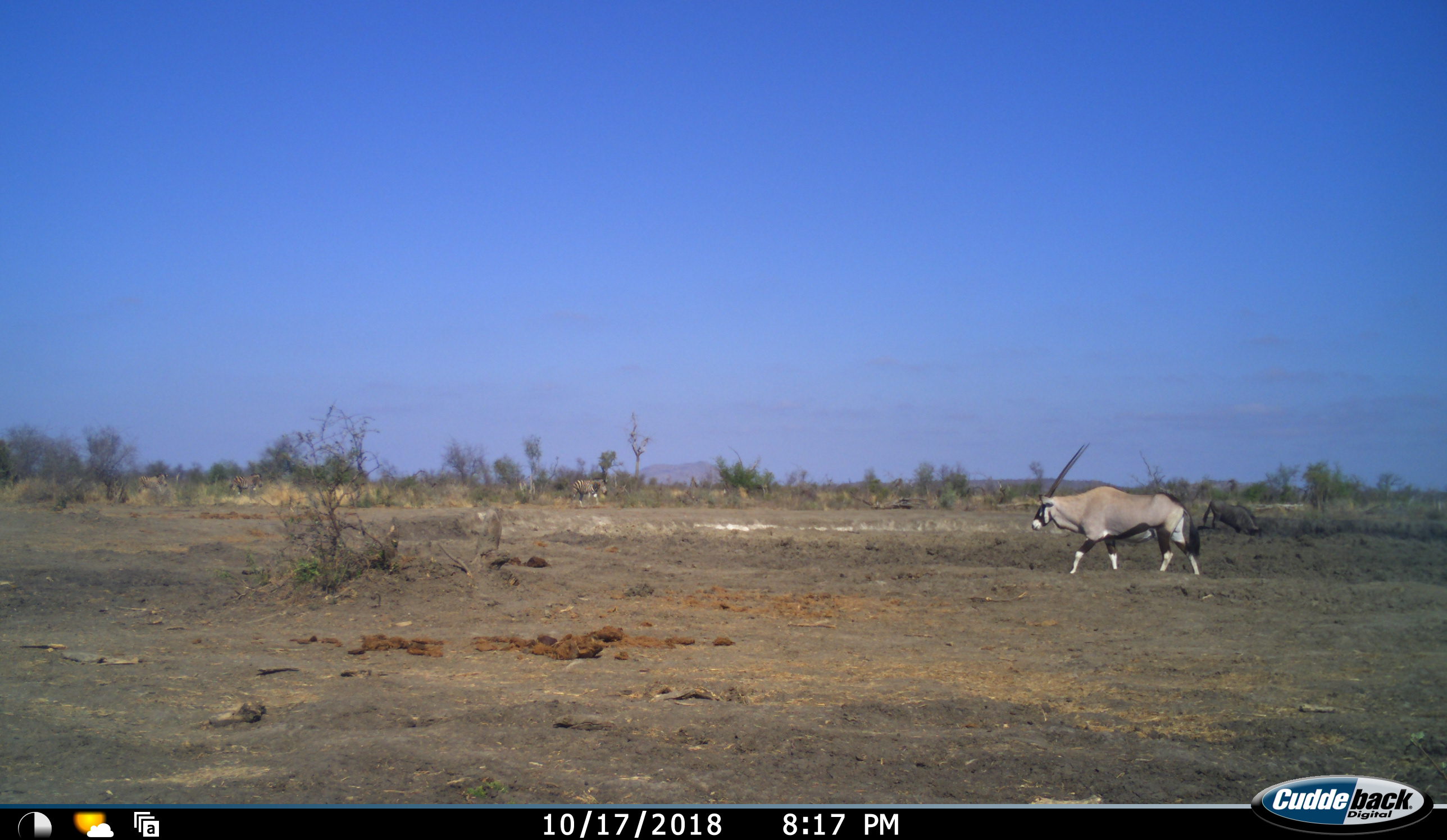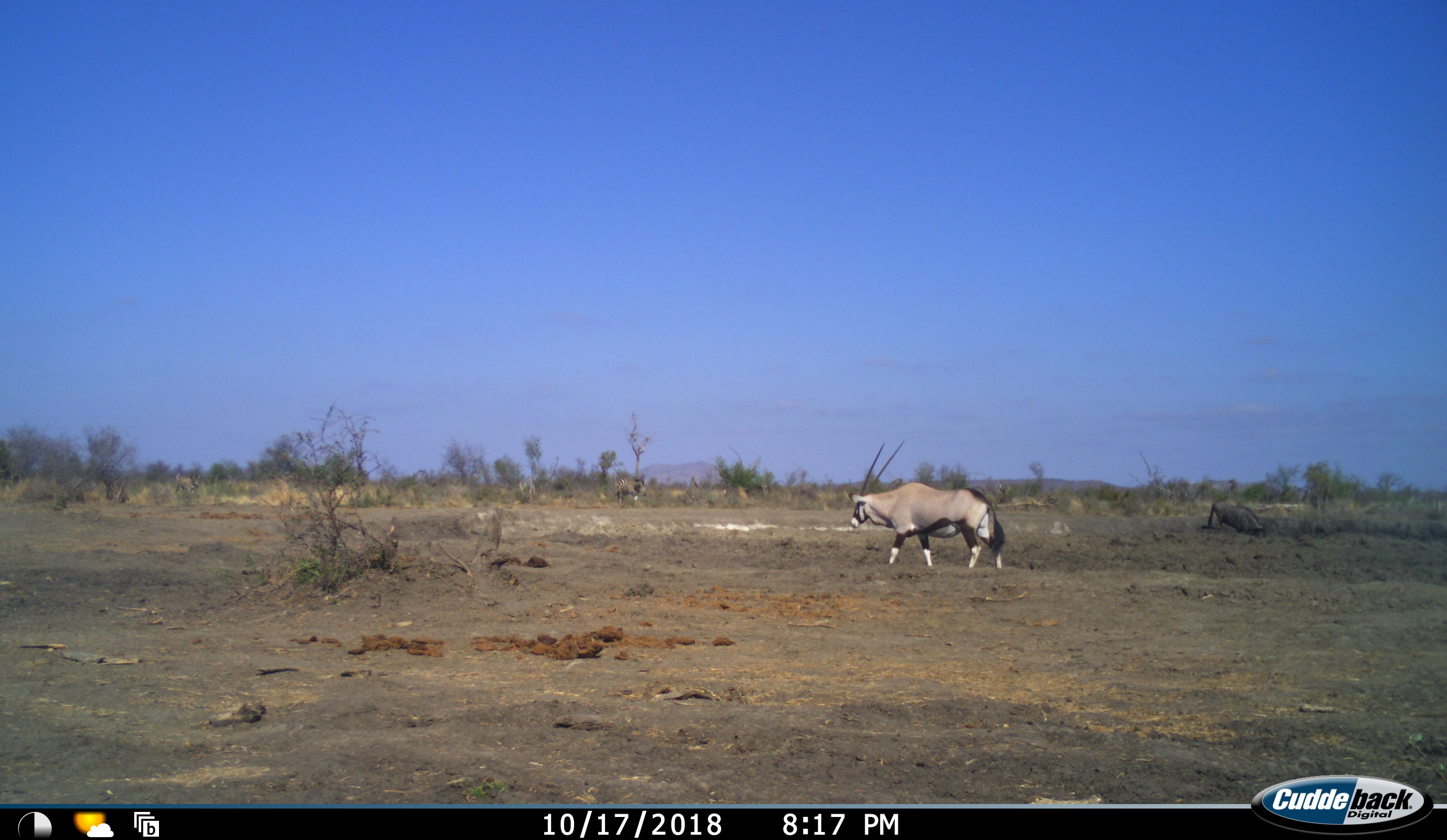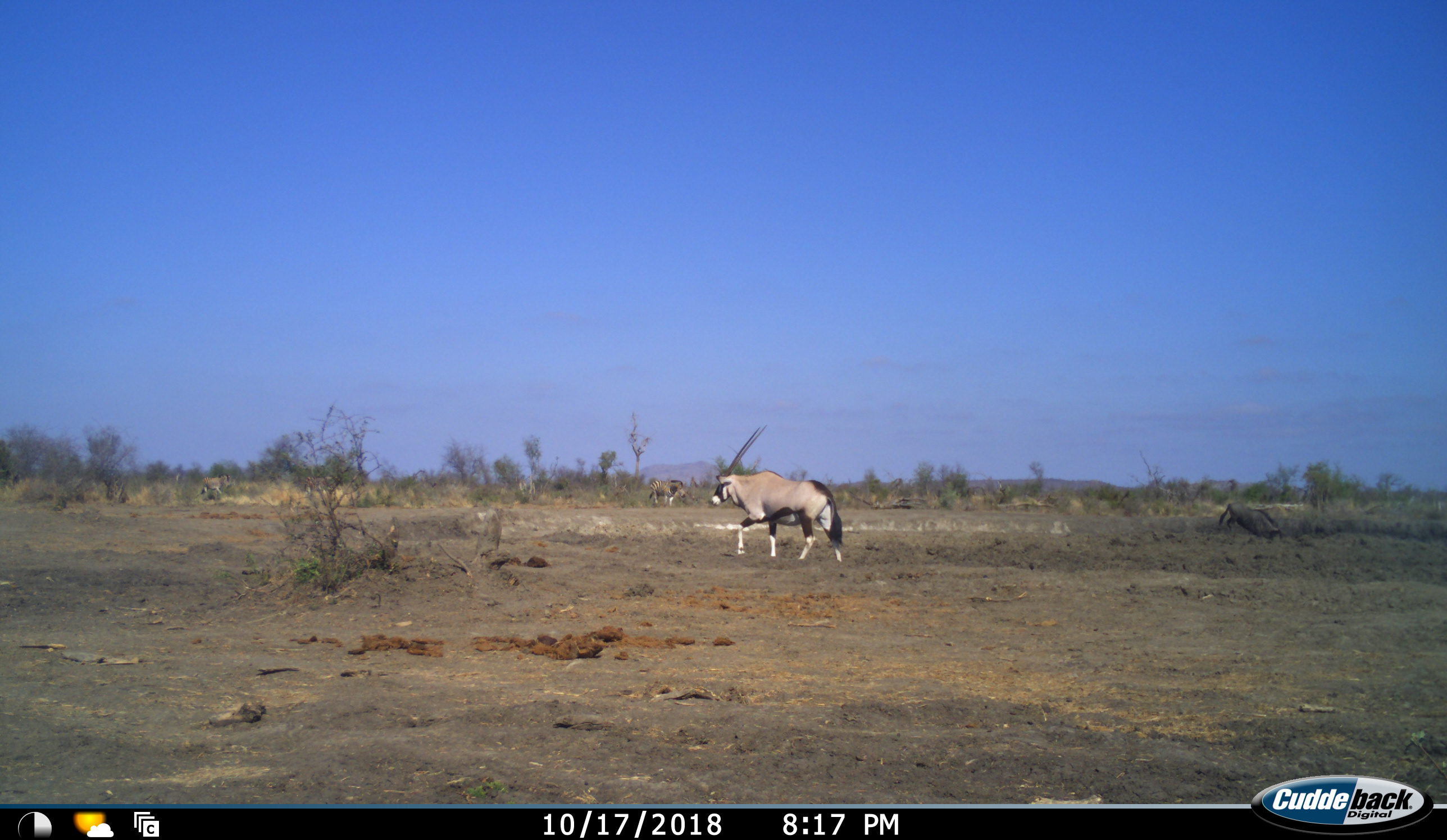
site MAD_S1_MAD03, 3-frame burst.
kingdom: Animalia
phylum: Chordata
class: Mammalia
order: Artiodactyla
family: Bovidae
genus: Oryx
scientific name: Oryx gazella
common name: gemsbok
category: oryx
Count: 1.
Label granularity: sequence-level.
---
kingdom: Animalia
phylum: Chordata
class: Mammalia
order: Perissodactyla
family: Equidae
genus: Equus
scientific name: Equus quagga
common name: plains zebra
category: zebraplains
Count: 3.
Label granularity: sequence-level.